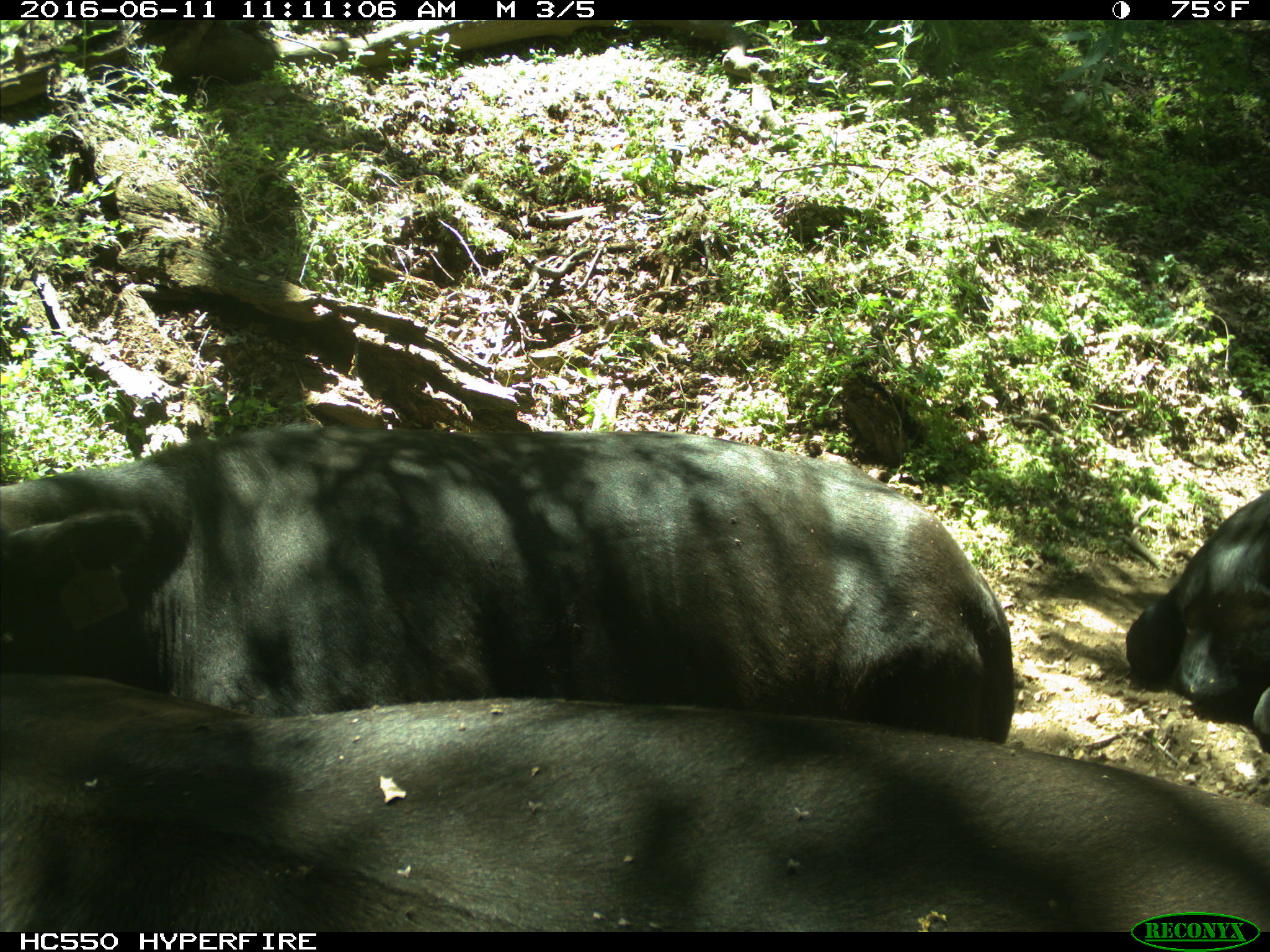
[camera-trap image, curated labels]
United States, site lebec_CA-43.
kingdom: Animalia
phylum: Chordata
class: Mammalia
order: Artiodactyla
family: Bovidae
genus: Bos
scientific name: Bos taurus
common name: domestic cow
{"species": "Bos taurus (domestic cow)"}